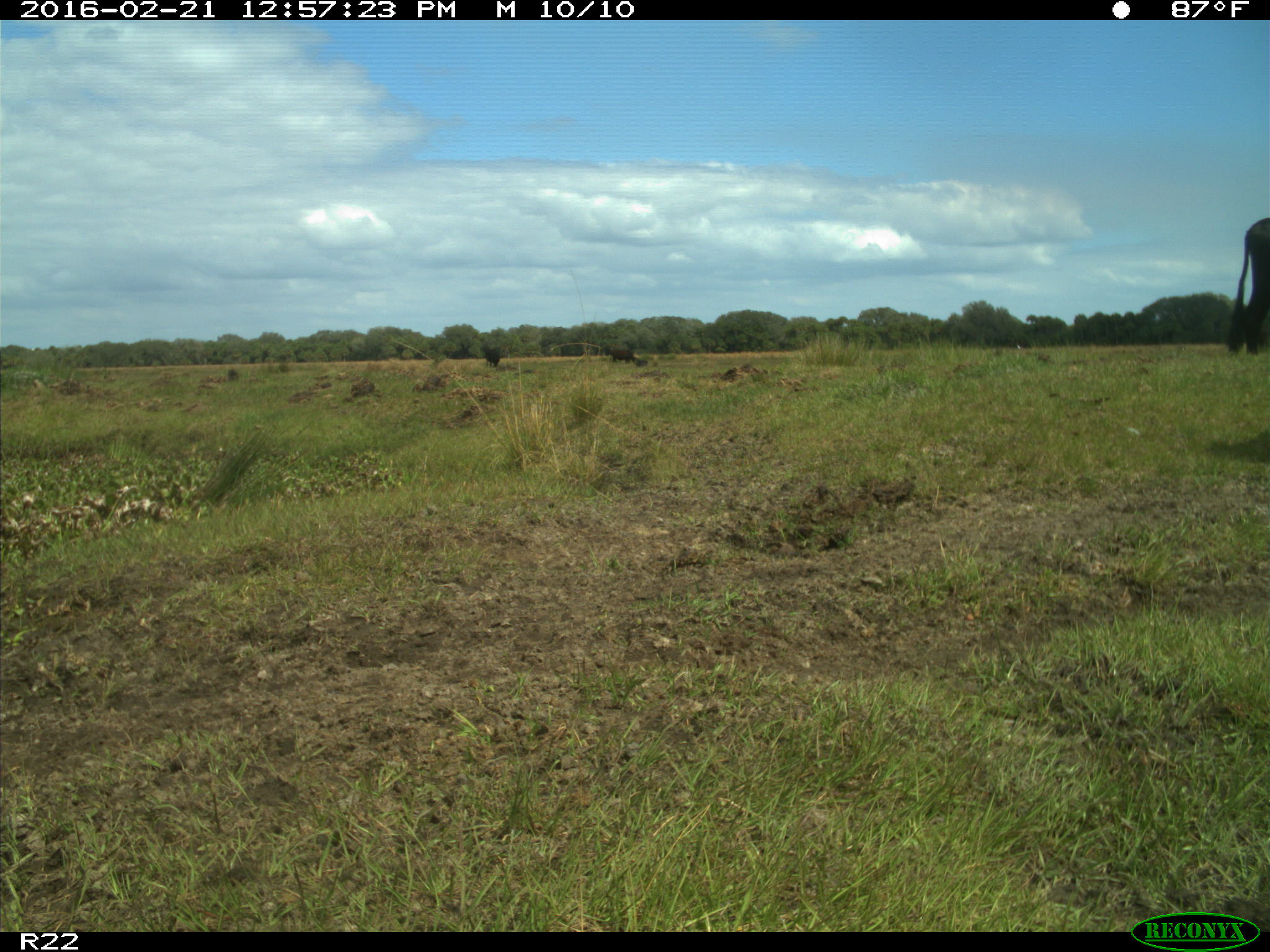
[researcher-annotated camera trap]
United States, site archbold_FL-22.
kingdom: Animalia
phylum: Chordata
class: Mammalia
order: Artiodactyla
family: Bovidae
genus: Bos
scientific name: Bos taurus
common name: domestic cow